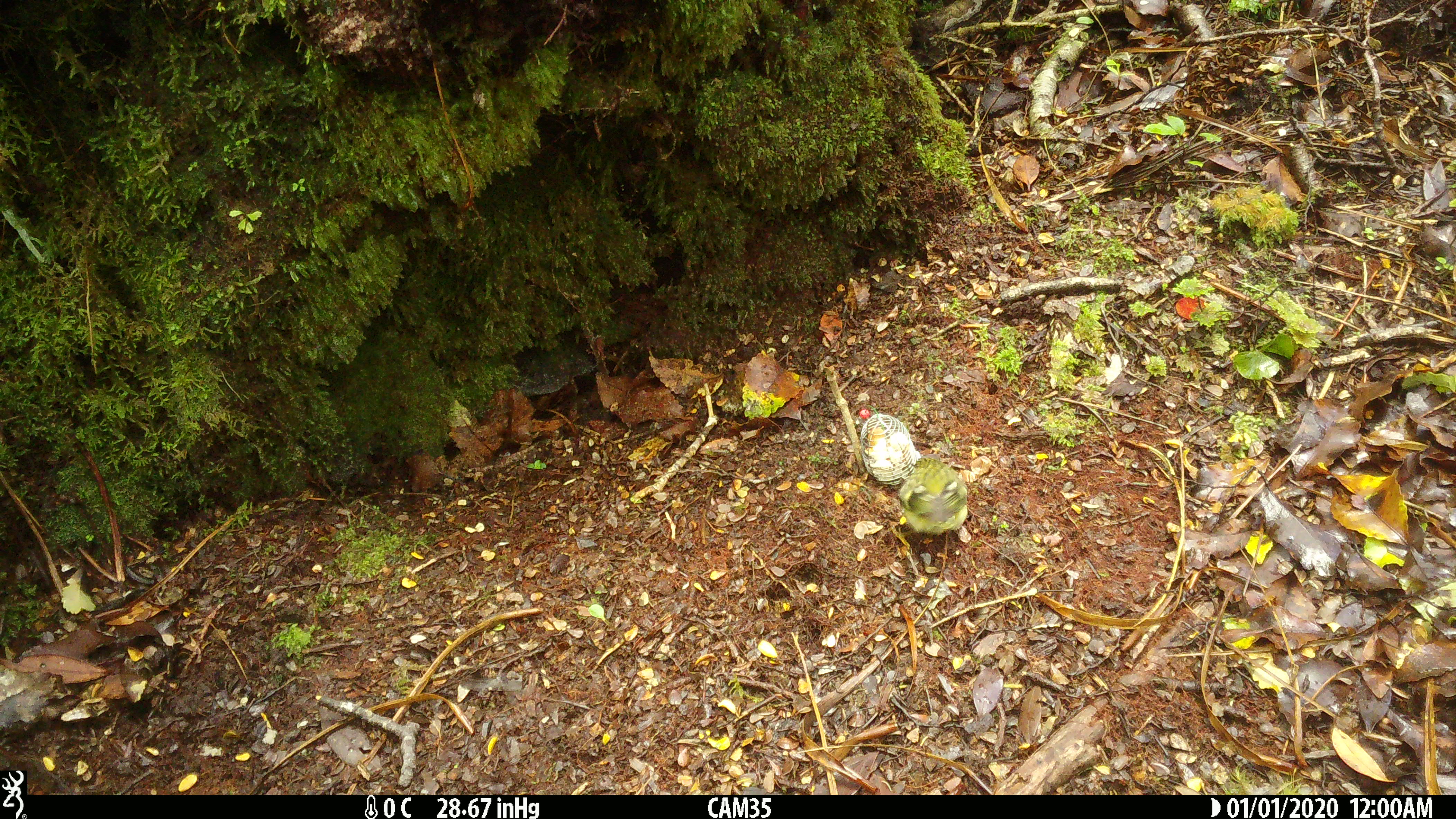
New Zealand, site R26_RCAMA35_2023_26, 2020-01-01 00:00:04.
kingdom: Animalia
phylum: Chordata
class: Aves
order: Passeriformes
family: Acanthisittidae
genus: Acanthisitta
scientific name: Acanthisitta chloris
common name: rifleman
Rifleman (Acanthisitta chloris).